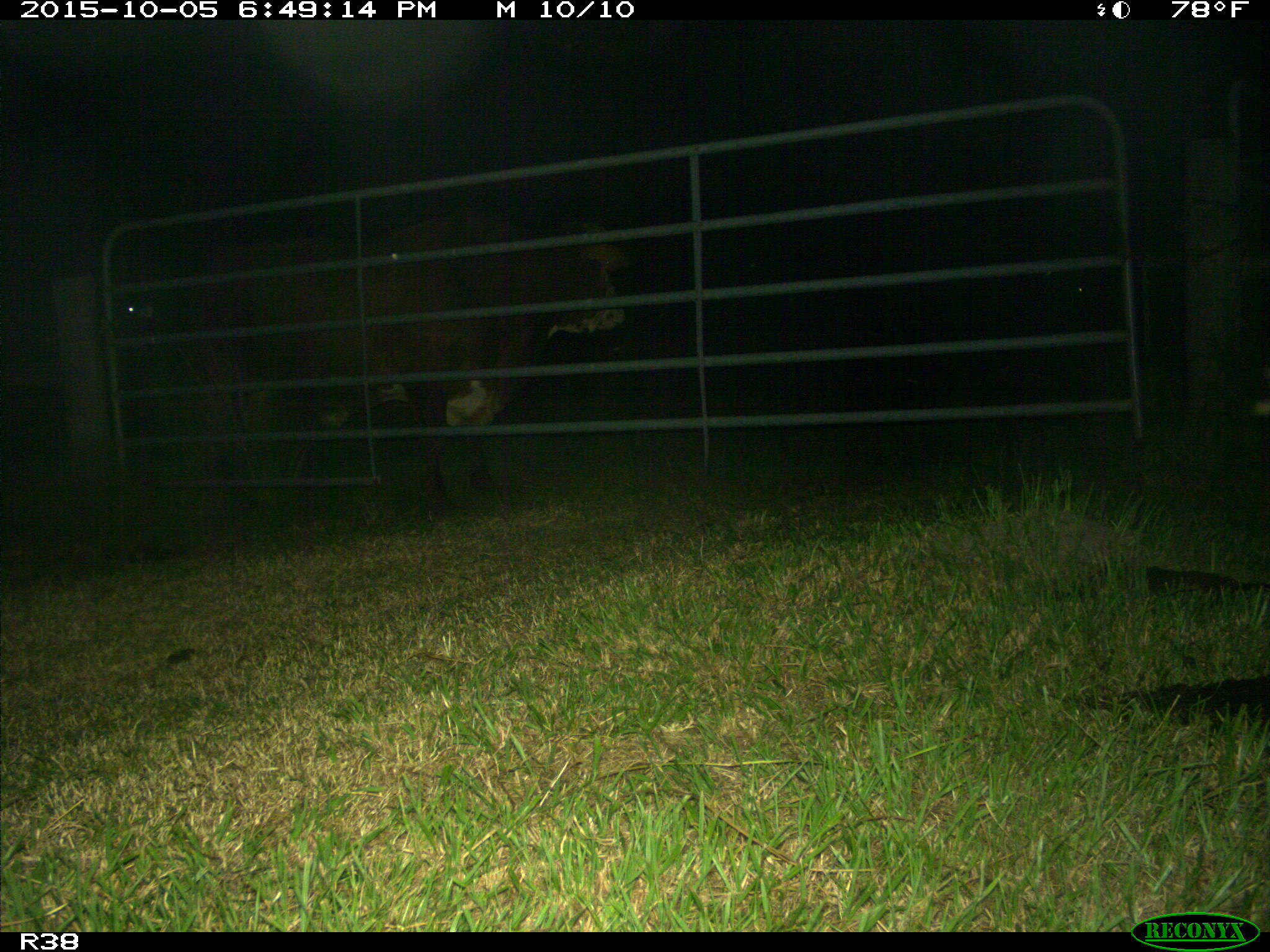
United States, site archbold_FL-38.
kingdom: Animalia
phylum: Chordata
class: Mammalia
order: Artiodactyla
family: Bovidae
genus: Bos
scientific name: Bos taurus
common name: domestic cow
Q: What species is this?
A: Bos taurus (domestic cow).